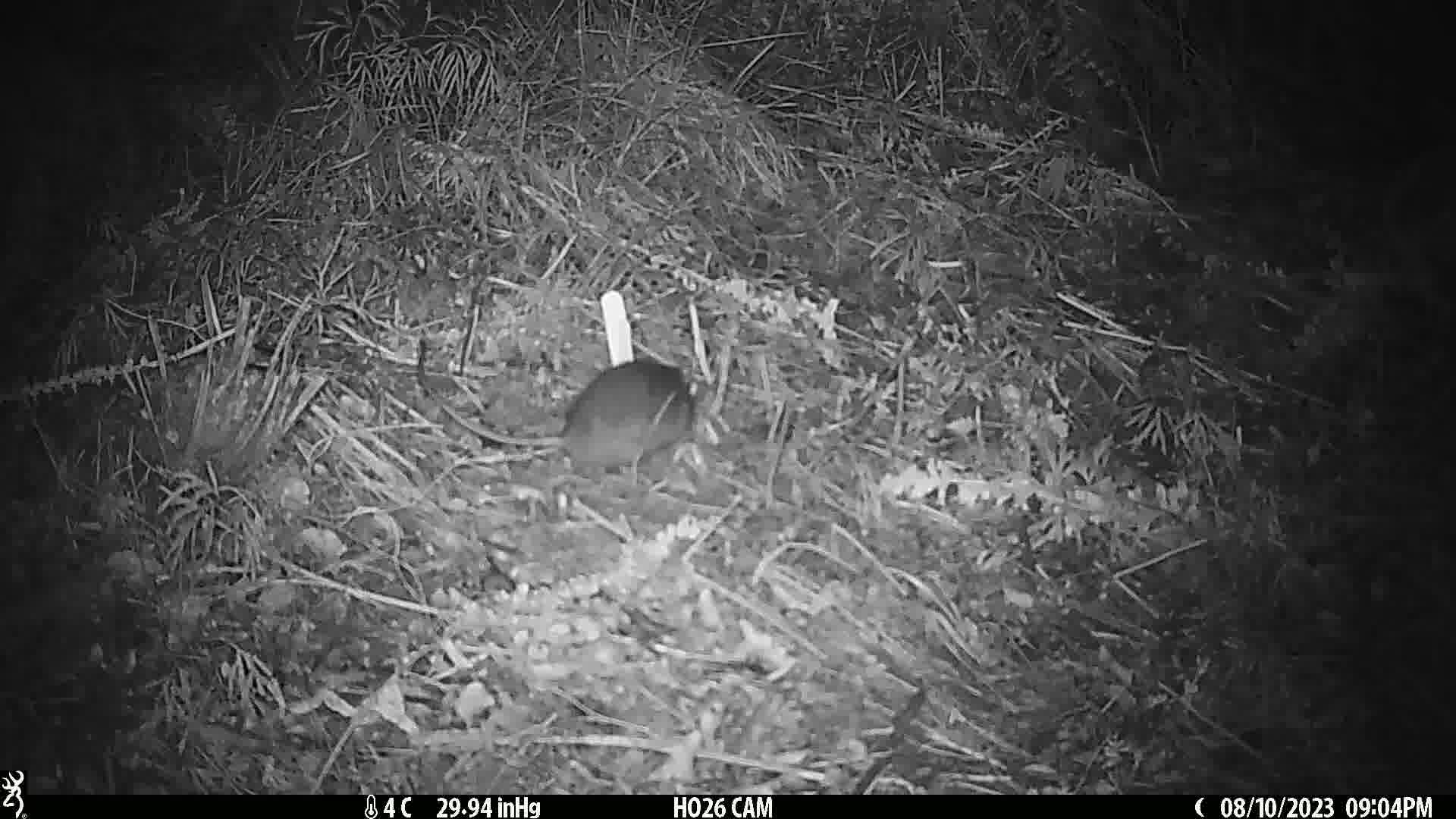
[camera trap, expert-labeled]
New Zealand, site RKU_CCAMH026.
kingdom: Animalia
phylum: Chordata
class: Mammalia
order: Rodentia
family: Muridae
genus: Rattus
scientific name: Rattus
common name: rat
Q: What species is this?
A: Rat (Rattus).